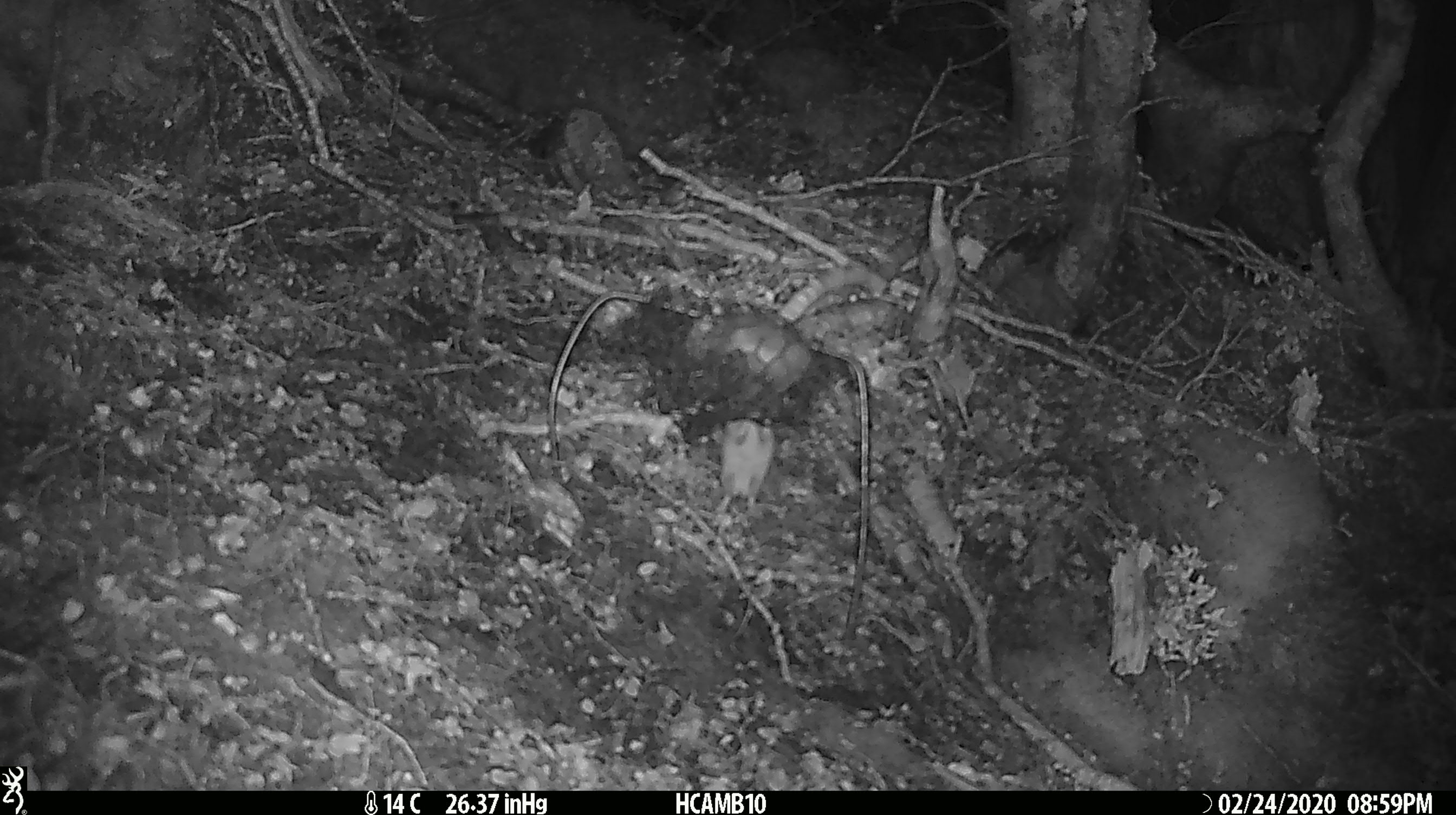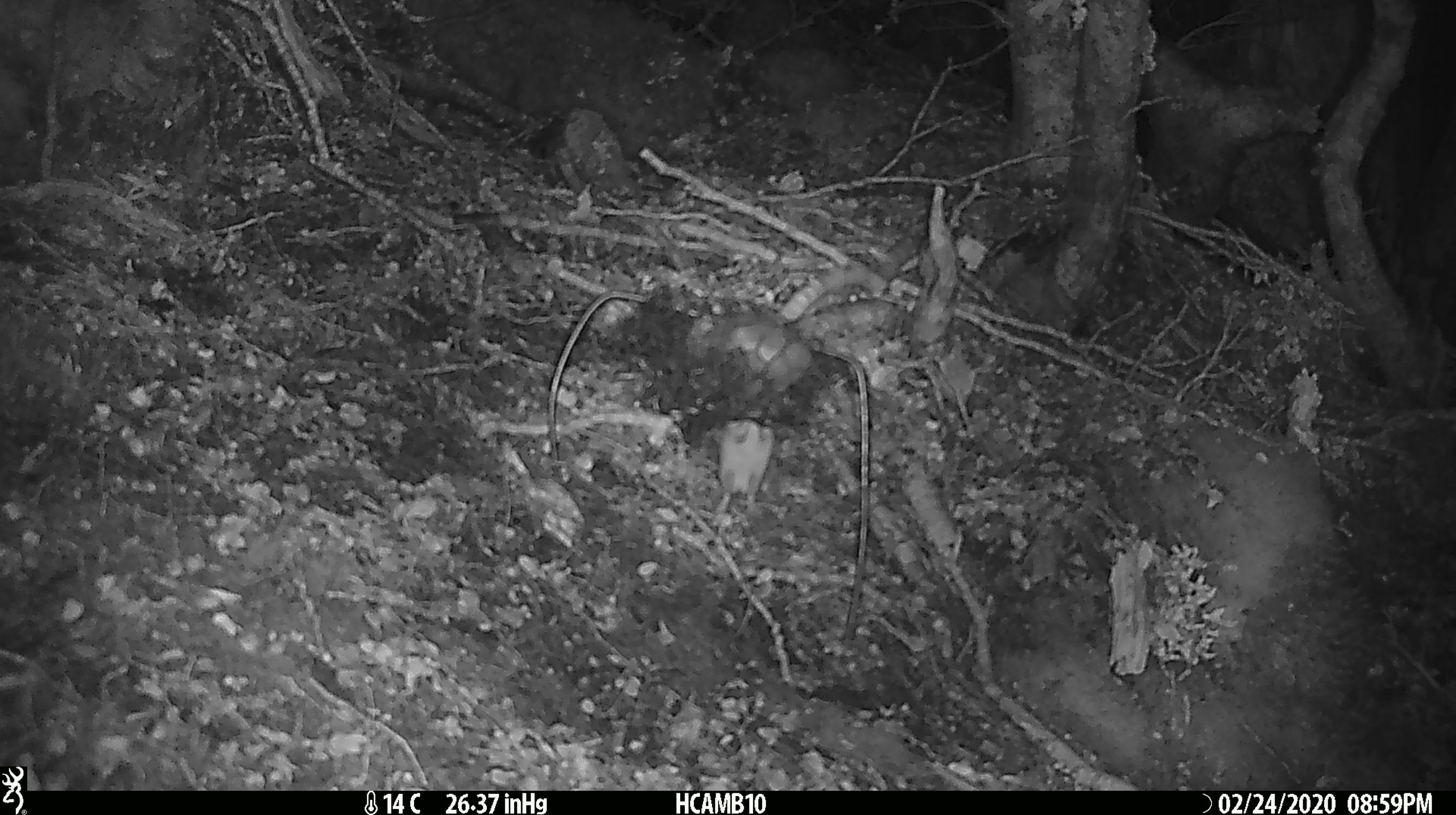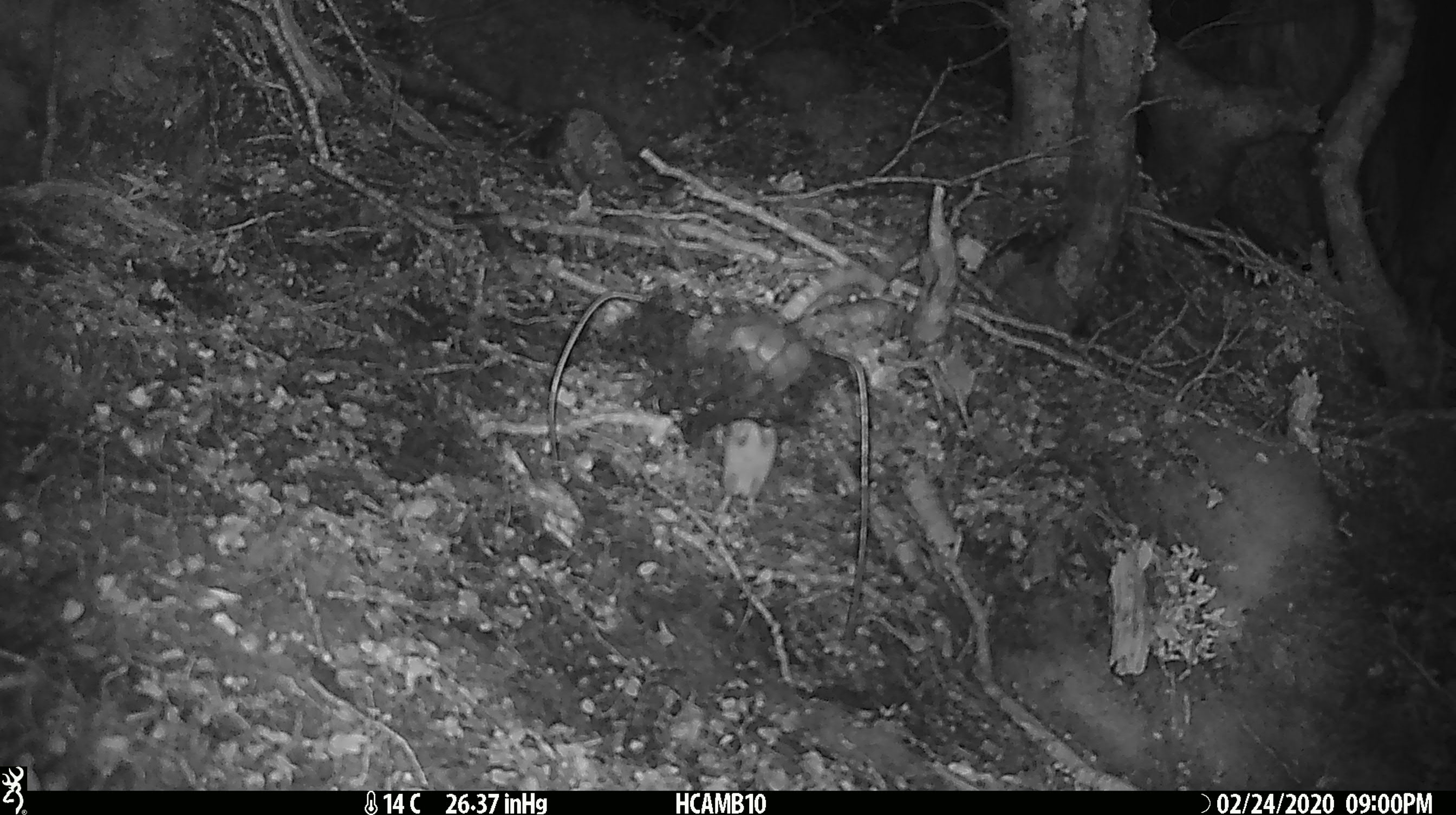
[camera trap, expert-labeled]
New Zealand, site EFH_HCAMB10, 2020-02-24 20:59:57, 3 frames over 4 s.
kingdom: Animalia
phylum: Chordata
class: Mammalia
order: Rodentia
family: Muridae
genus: Mus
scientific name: Mus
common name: mouse